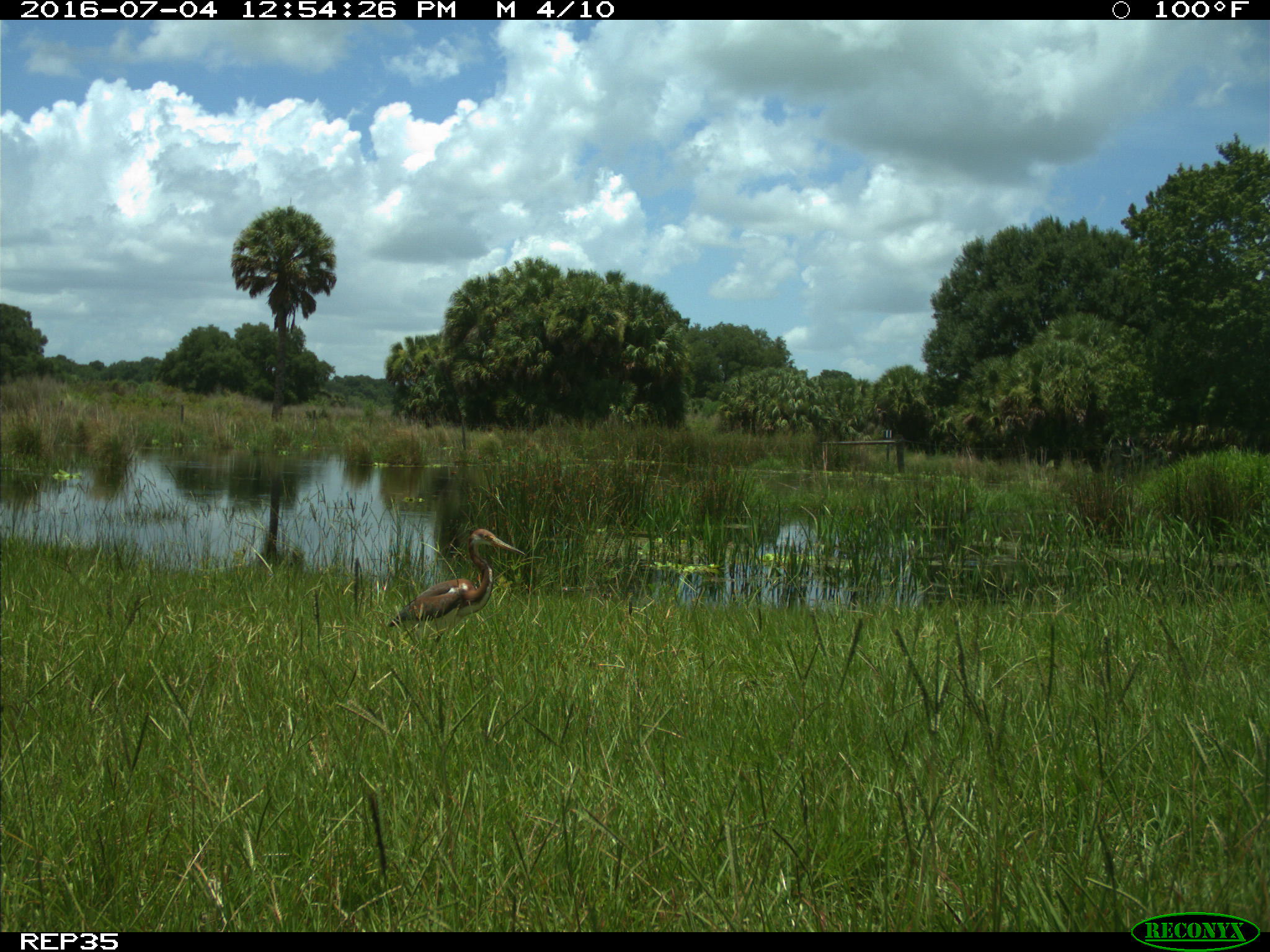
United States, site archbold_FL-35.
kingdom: Animalia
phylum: Chordata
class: Aves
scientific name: Aves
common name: birds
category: unidentified bird